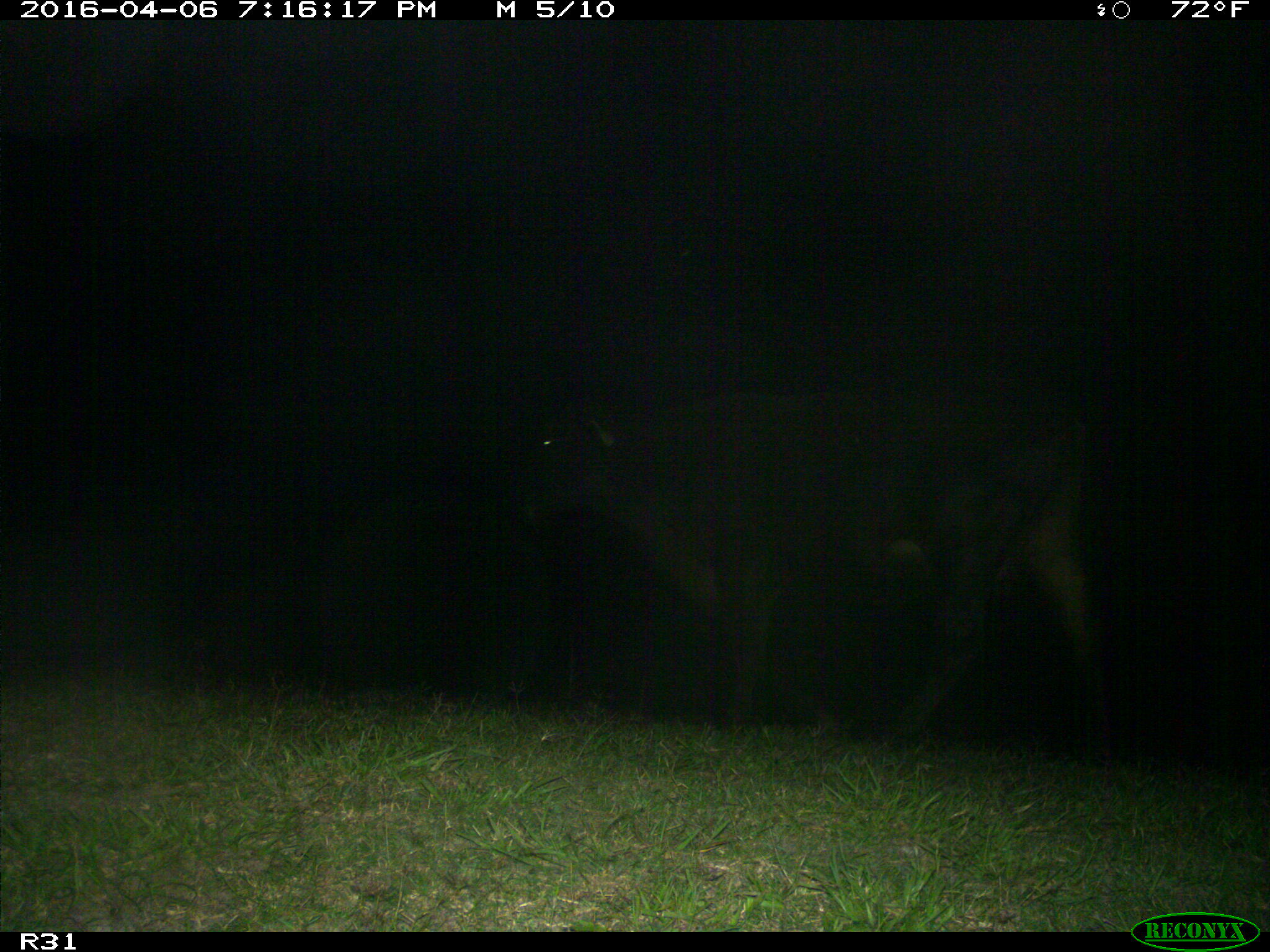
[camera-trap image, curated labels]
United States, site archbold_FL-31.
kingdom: Animalia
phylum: Chordata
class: Mammalia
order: Artiodactyla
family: Bovidae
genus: Bos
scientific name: Bos taurus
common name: domestic cow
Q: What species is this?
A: Bos taurus (domestic cow).